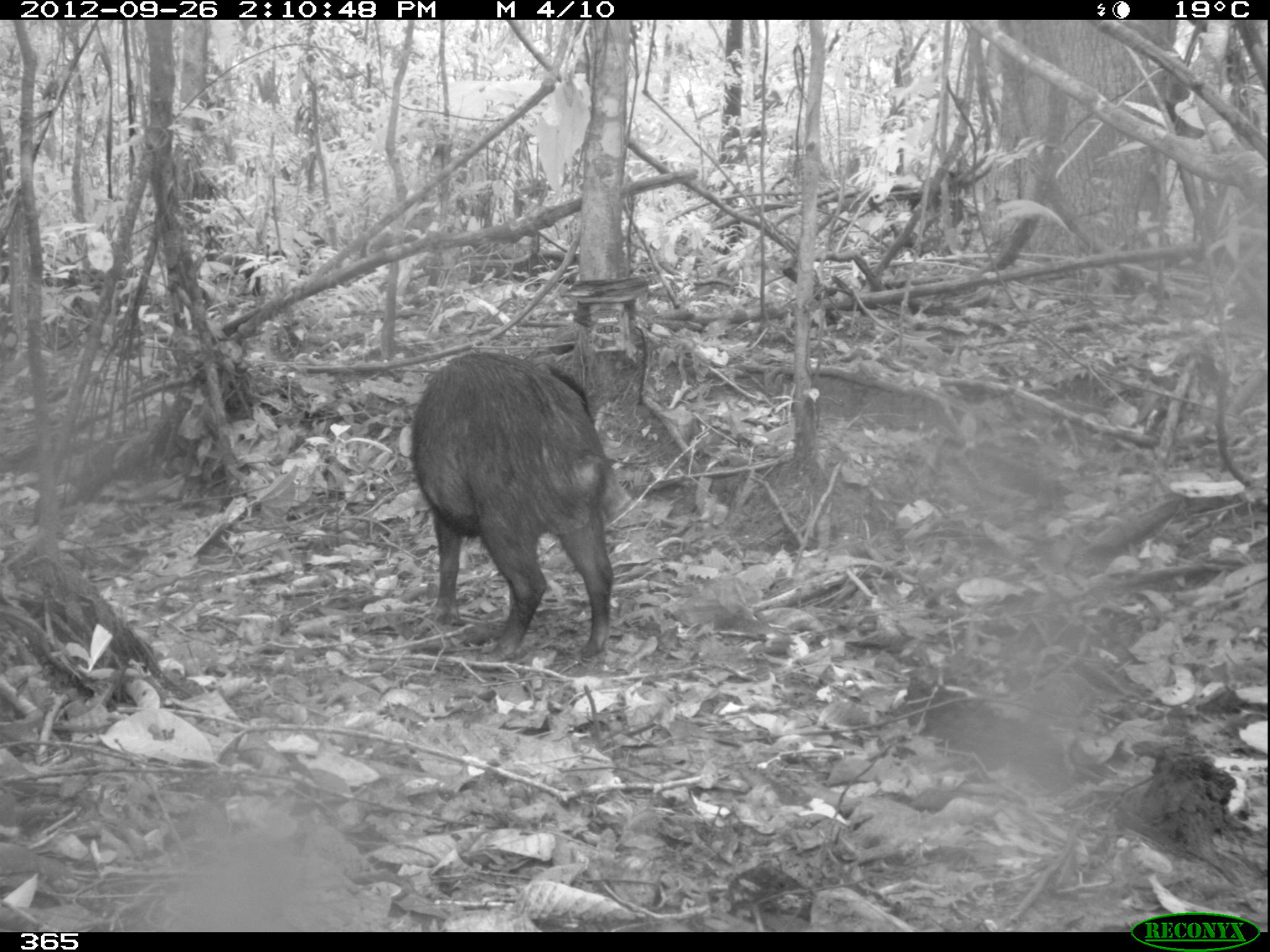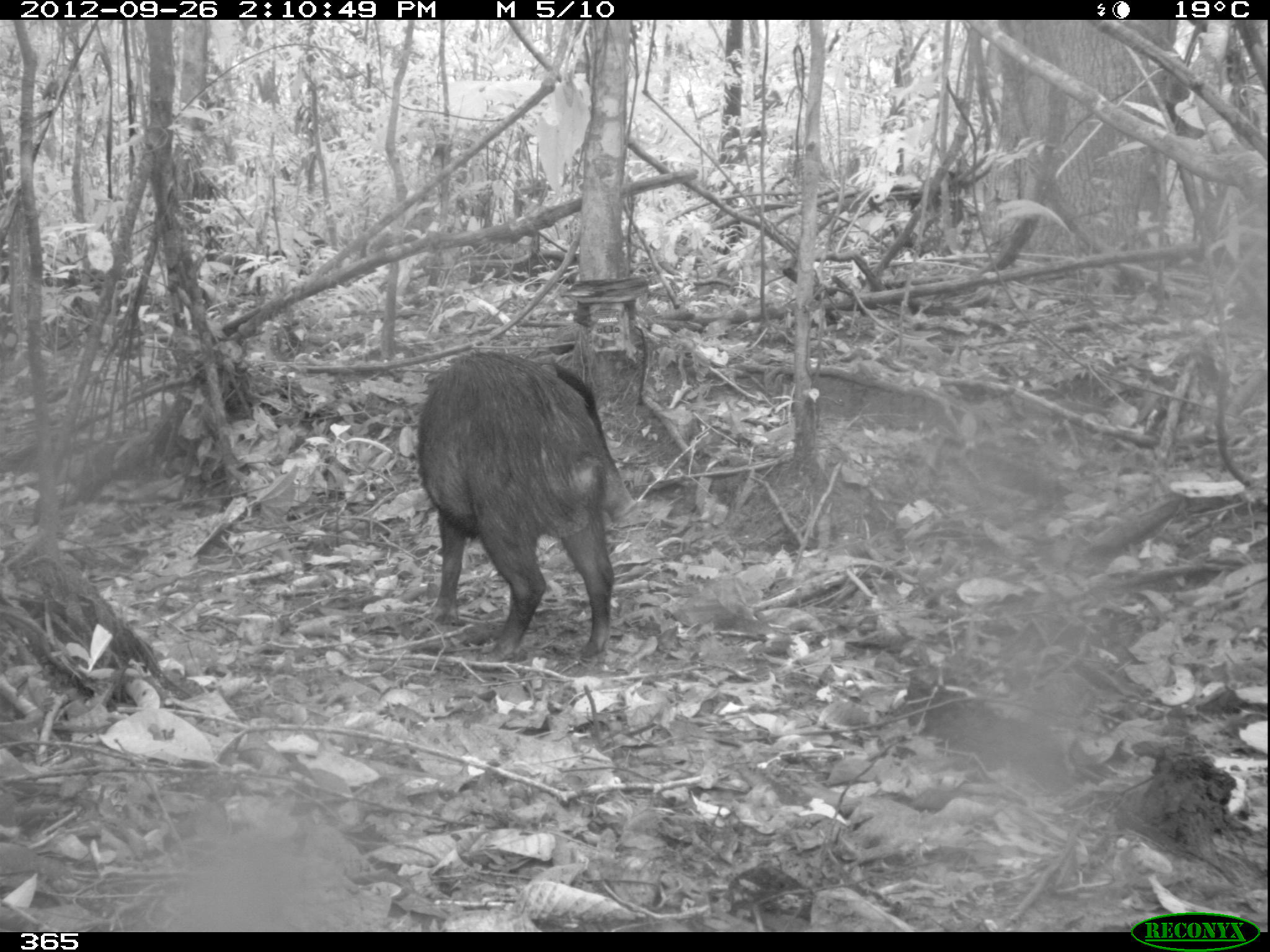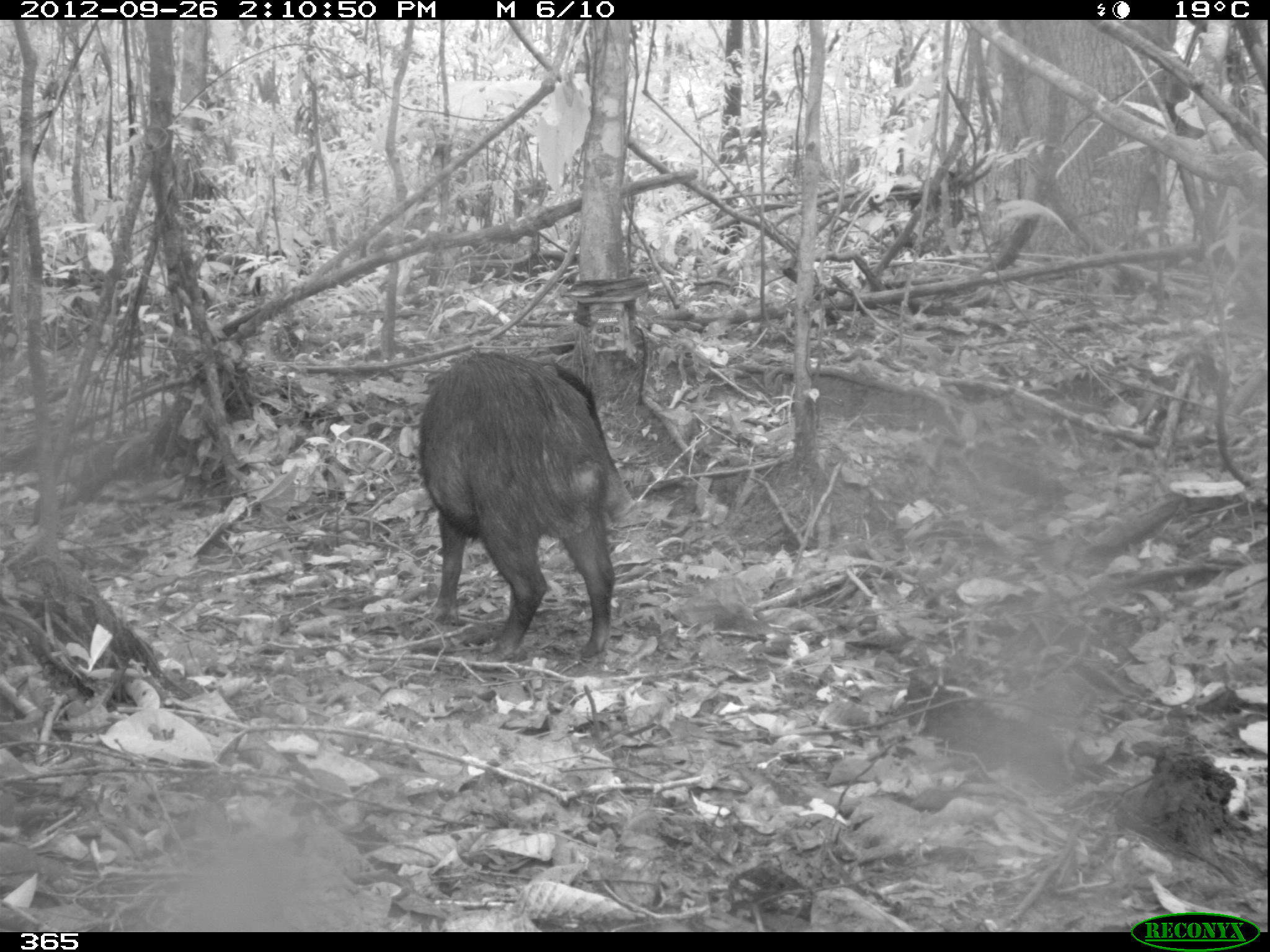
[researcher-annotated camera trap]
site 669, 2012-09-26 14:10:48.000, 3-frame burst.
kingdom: Animalia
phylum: Chordata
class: Mammalia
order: Artiodactyla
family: Tayassuidae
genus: Tayassu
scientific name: Tayassu pecari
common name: white-lipped peccary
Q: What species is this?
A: Tayassu pecari (white-lipped peccary).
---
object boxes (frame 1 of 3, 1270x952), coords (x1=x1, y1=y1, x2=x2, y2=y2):
tayassu pecari: (x1=409, y1=351, x2=614, y2=660)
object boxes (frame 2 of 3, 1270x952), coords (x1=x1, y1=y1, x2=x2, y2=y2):
tayassu pecari: (x1=416, y1=350, x2=635, y2=663)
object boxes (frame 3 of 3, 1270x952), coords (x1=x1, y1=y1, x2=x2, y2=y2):
tayassu pecari: (x1=418, y1=351, x2=635, y2=658)